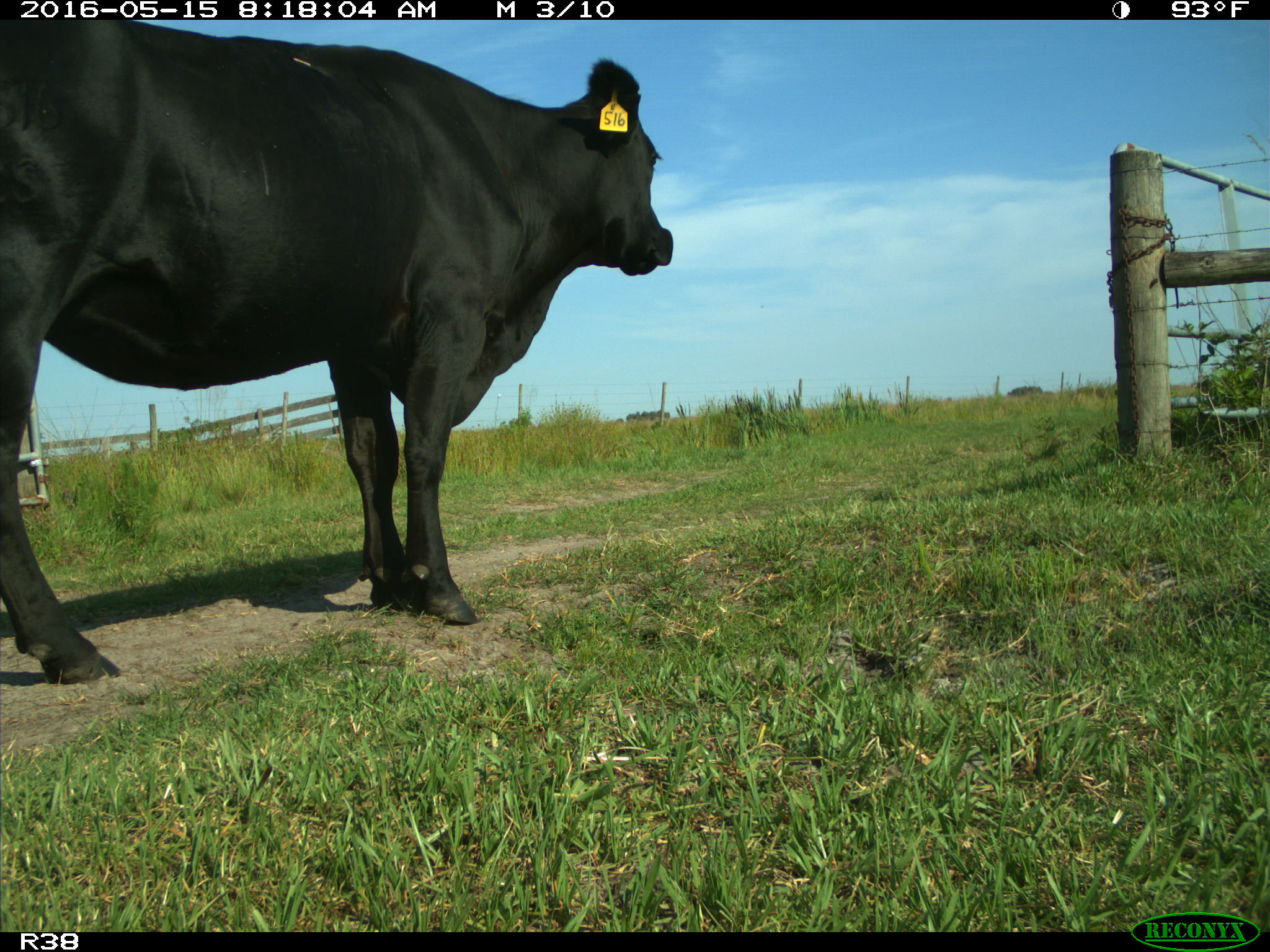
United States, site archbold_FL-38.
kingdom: Animalia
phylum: Chordata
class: Mammalia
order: Artiodactyla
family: Bovidae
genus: Bos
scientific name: Bos taurus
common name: domestic cow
Bos taurus (domestic cow).